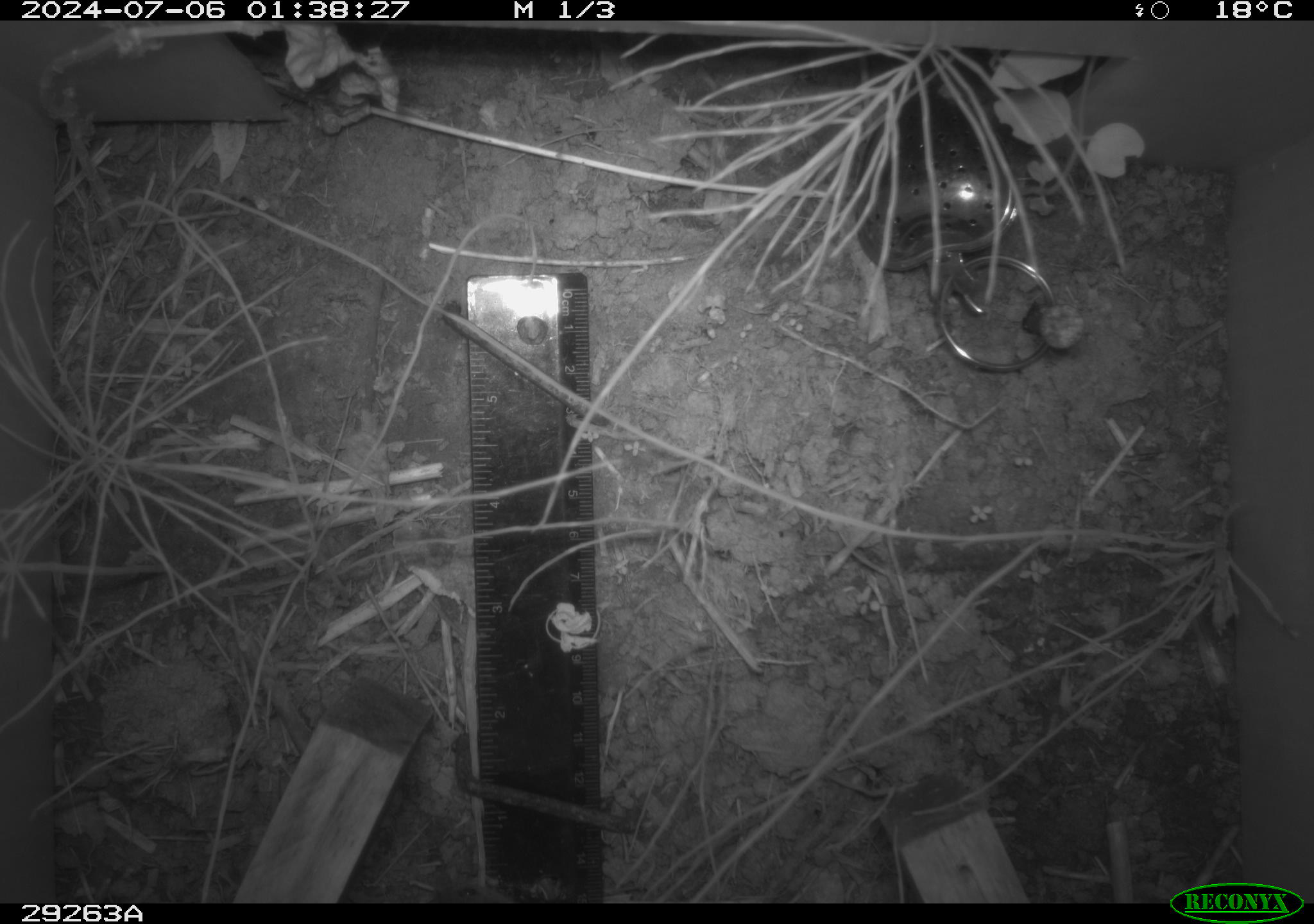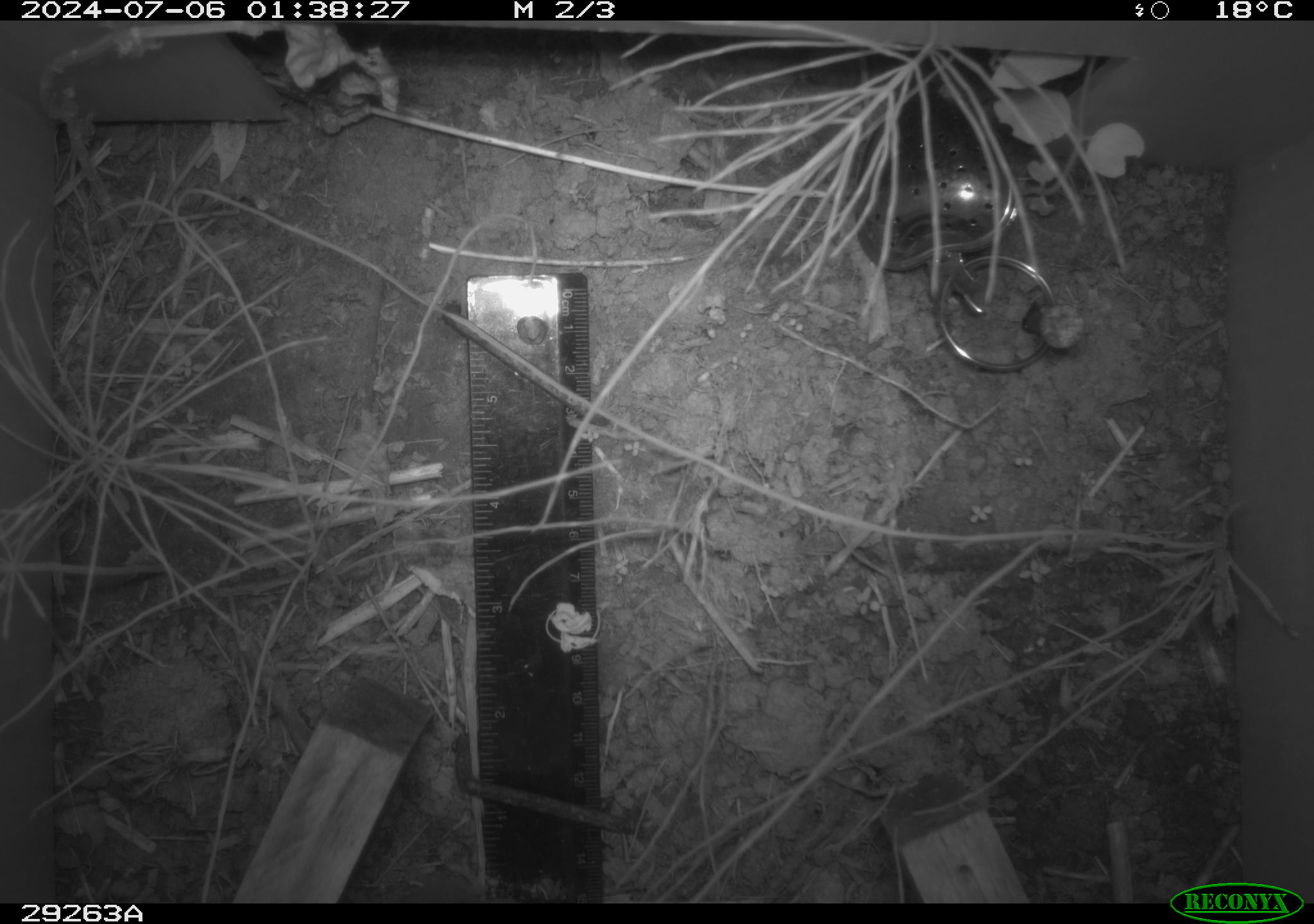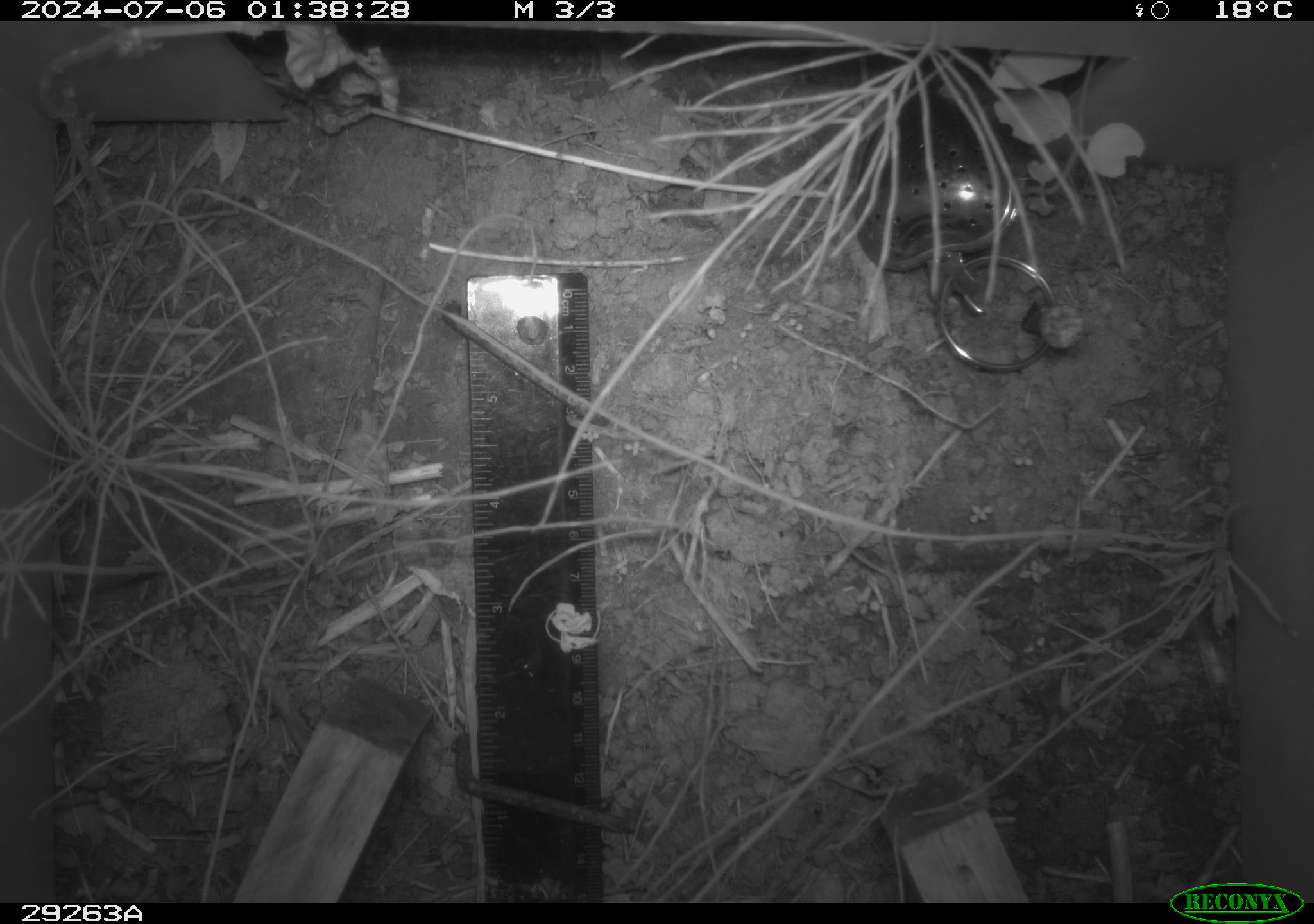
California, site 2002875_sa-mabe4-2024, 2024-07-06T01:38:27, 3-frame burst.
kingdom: Animalia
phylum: Chordata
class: Mammalia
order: Rodentia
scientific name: Rodentia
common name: rodent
Rodent (Rodentia).